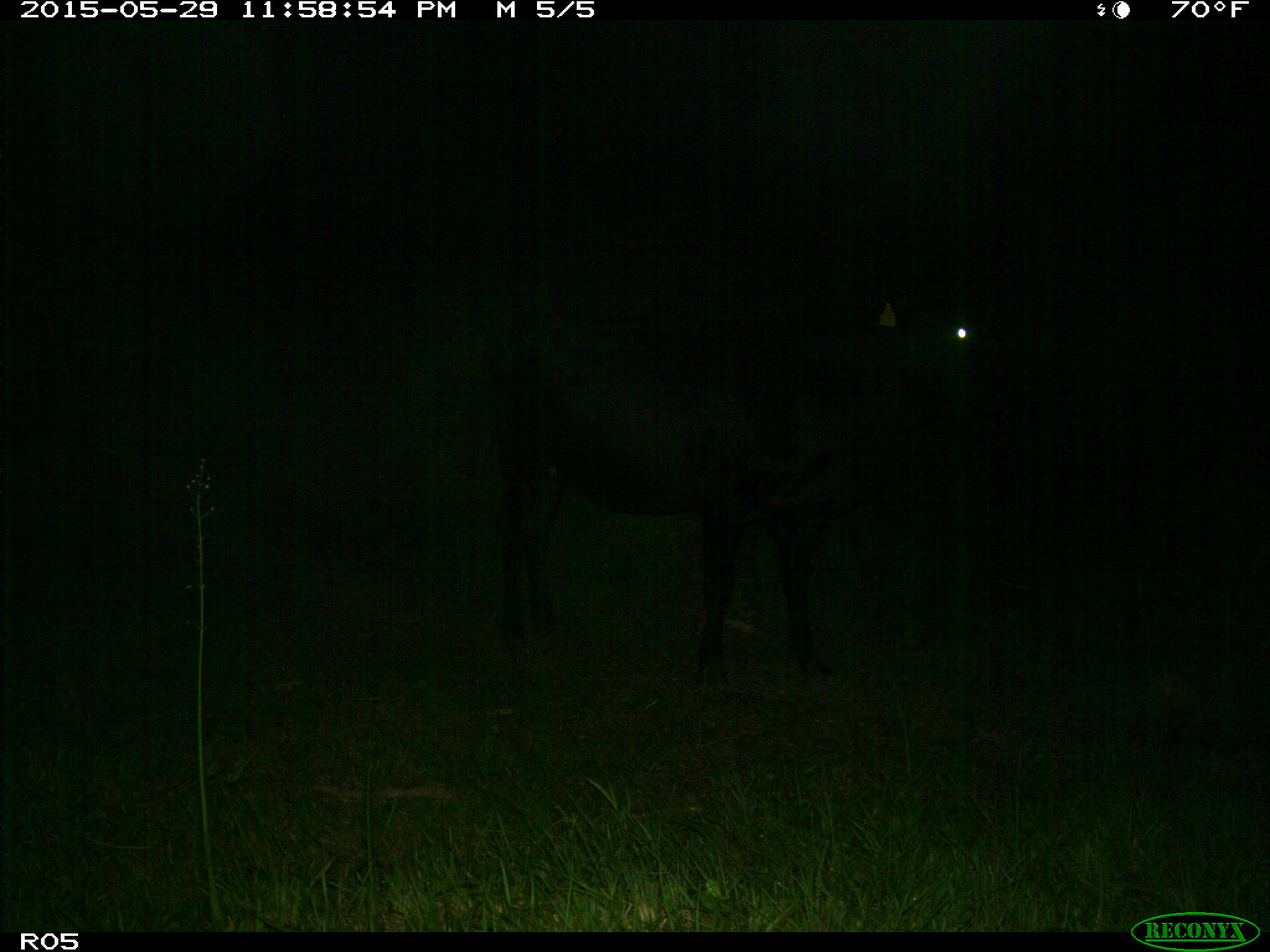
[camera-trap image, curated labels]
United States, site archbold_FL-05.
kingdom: Animalia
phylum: Chordata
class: Mammalia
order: Artiodactyla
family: Bovidae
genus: Bos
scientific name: Bos taurus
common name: domestic cow